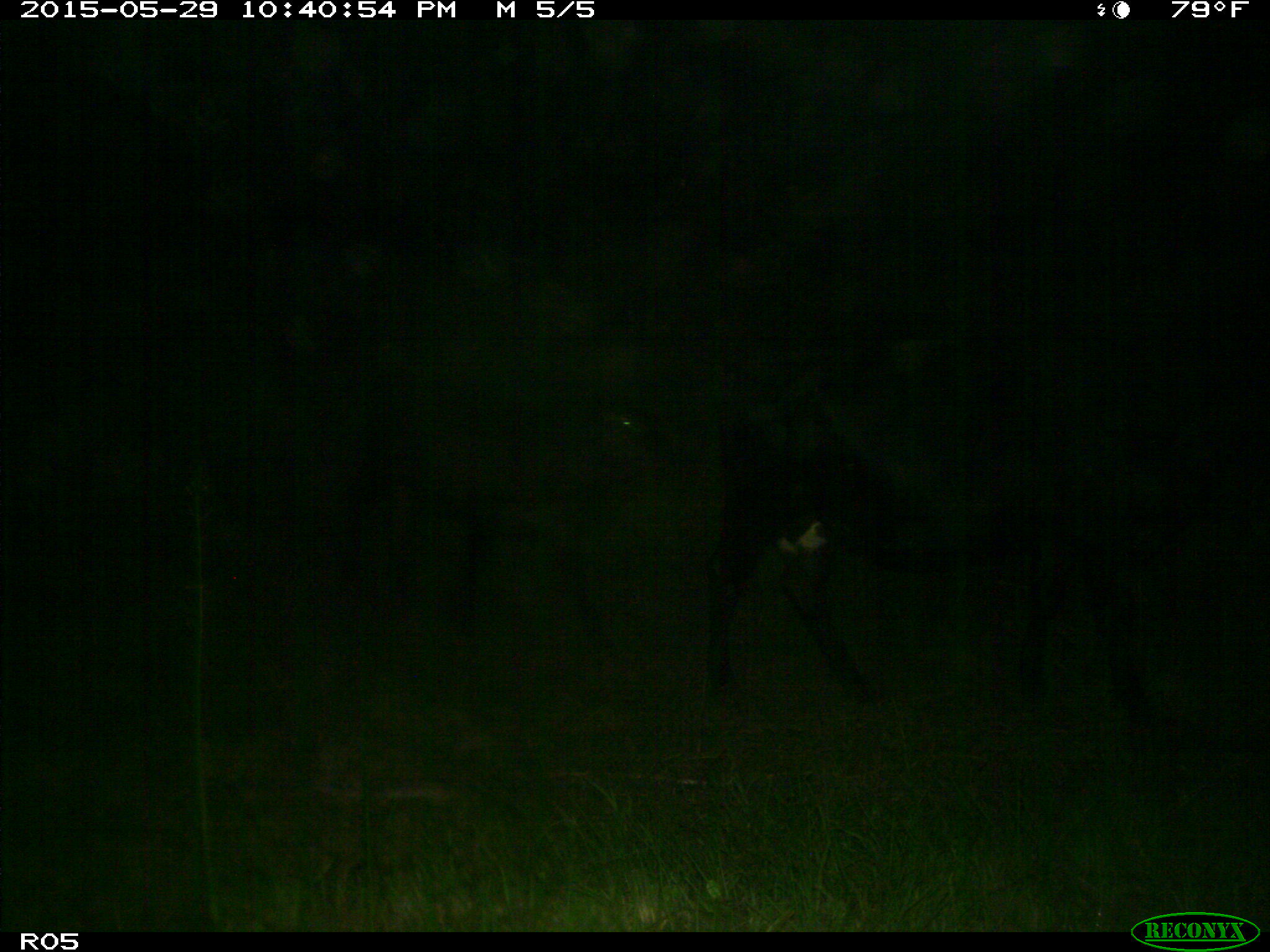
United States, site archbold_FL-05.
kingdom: Animalia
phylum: Chordata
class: Mammalia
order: Artiodactyla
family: Bovidae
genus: Bos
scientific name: Bos taurus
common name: domestic cow